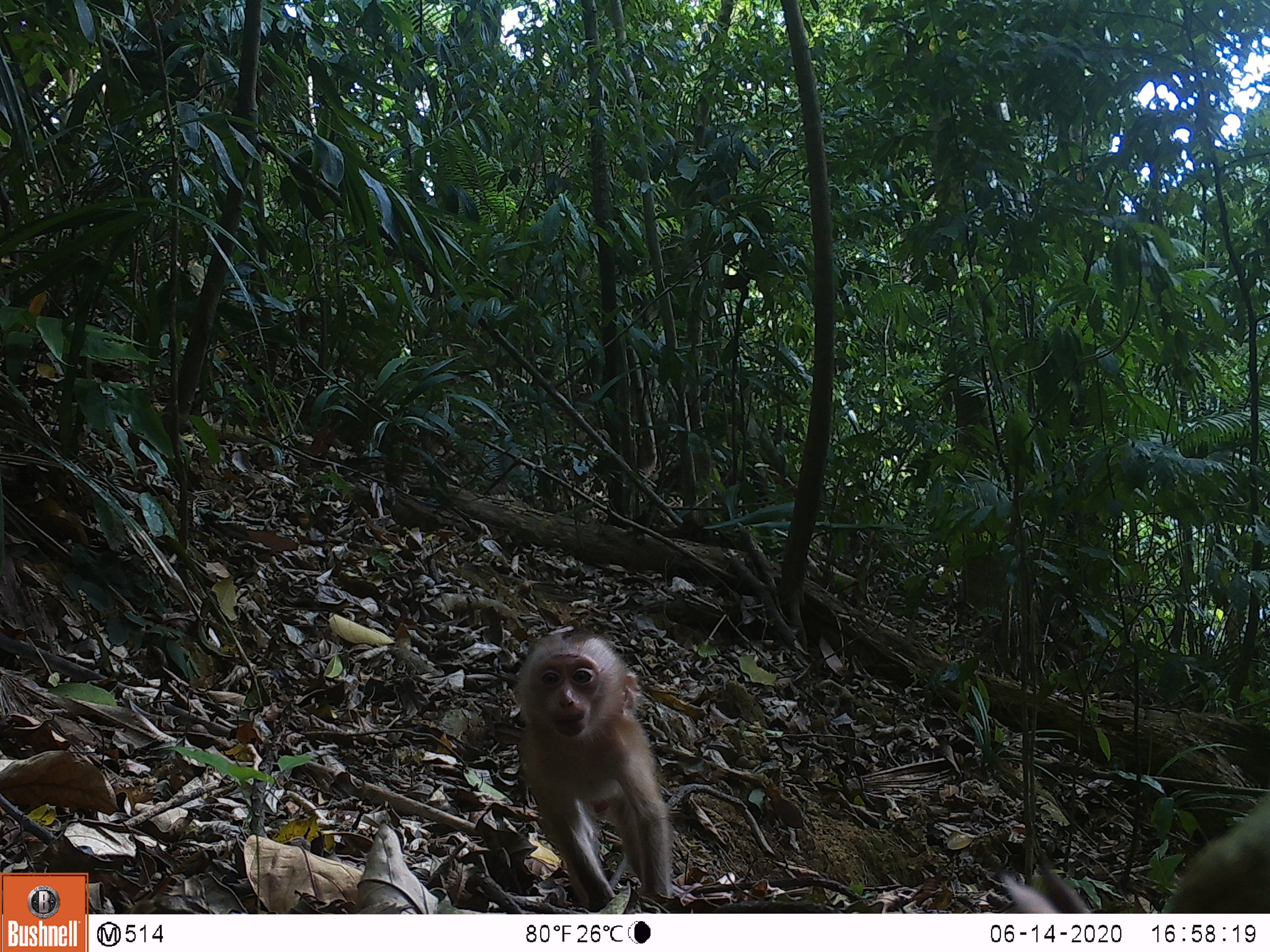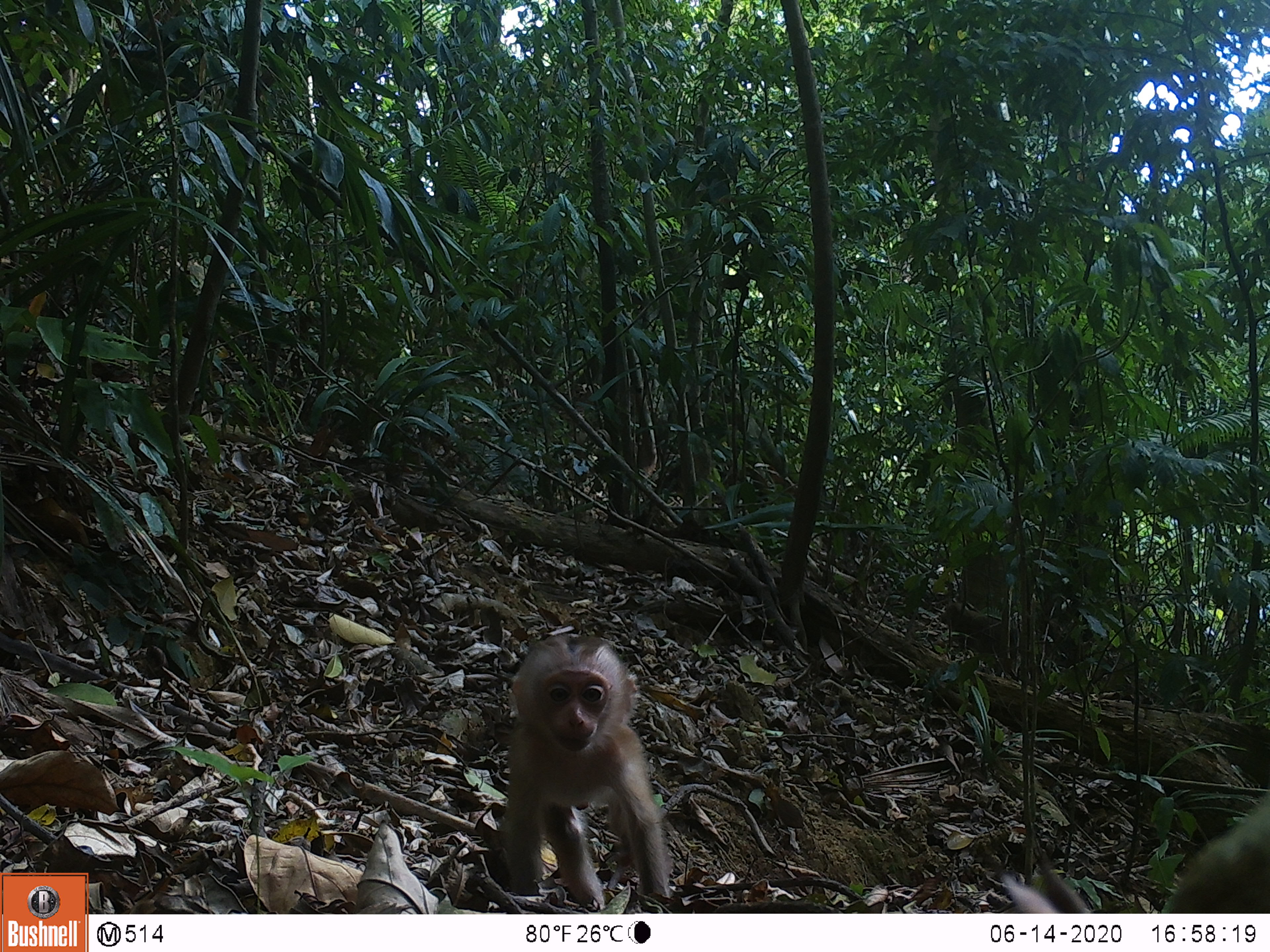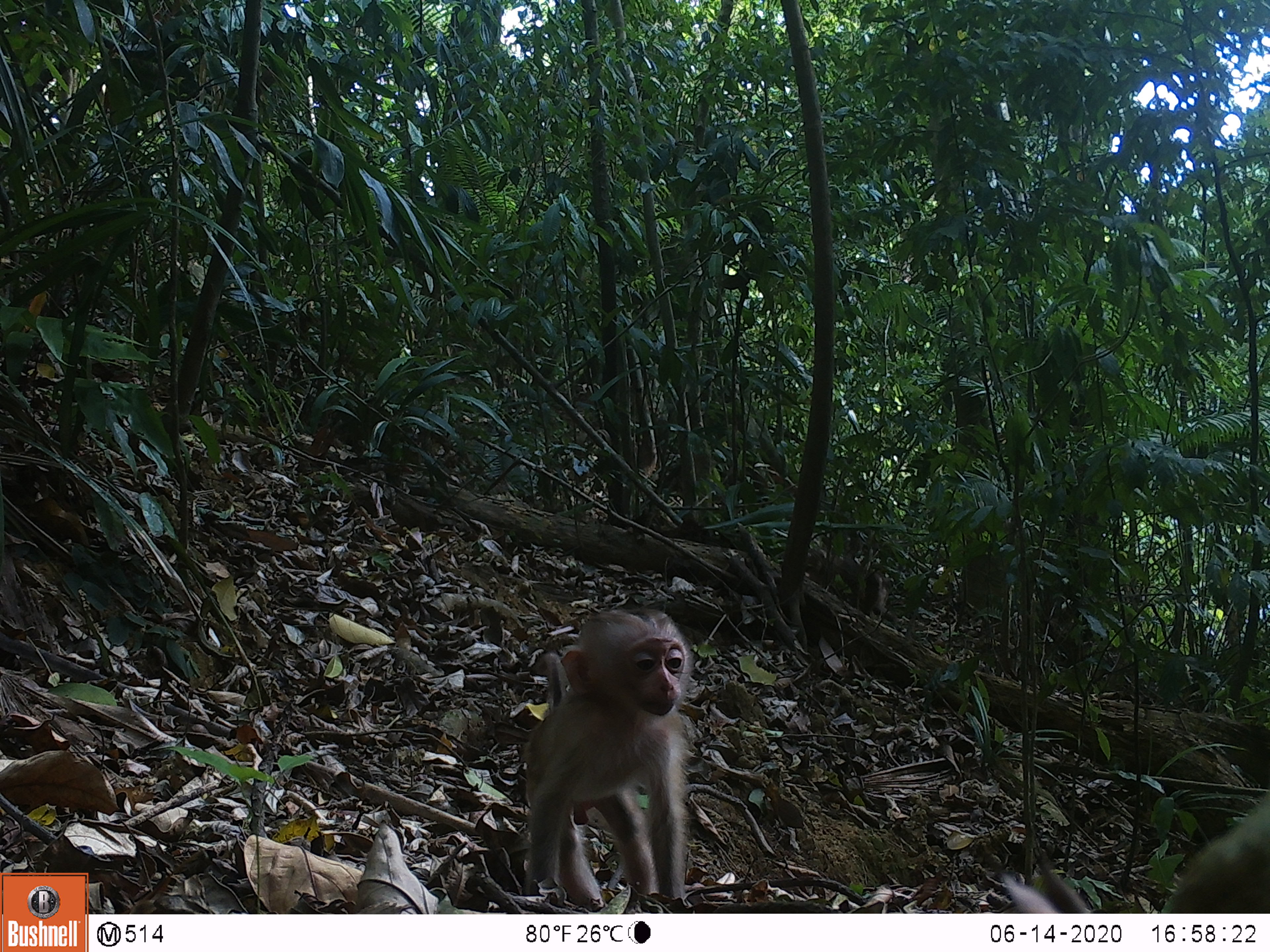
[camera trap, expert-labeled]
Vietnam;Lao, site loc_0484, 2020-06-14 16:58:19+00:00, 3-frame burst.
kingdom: Animalia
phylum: Chordata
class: Mammalia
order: Primates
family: Cercopithecidae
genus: Macaca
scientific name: Macaca nemestrina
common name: pig-tailed macaque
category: pig tailed macaque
Pig tailed macaque (pig-tailed macaque) (Macaca nemestrina). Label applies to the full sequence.